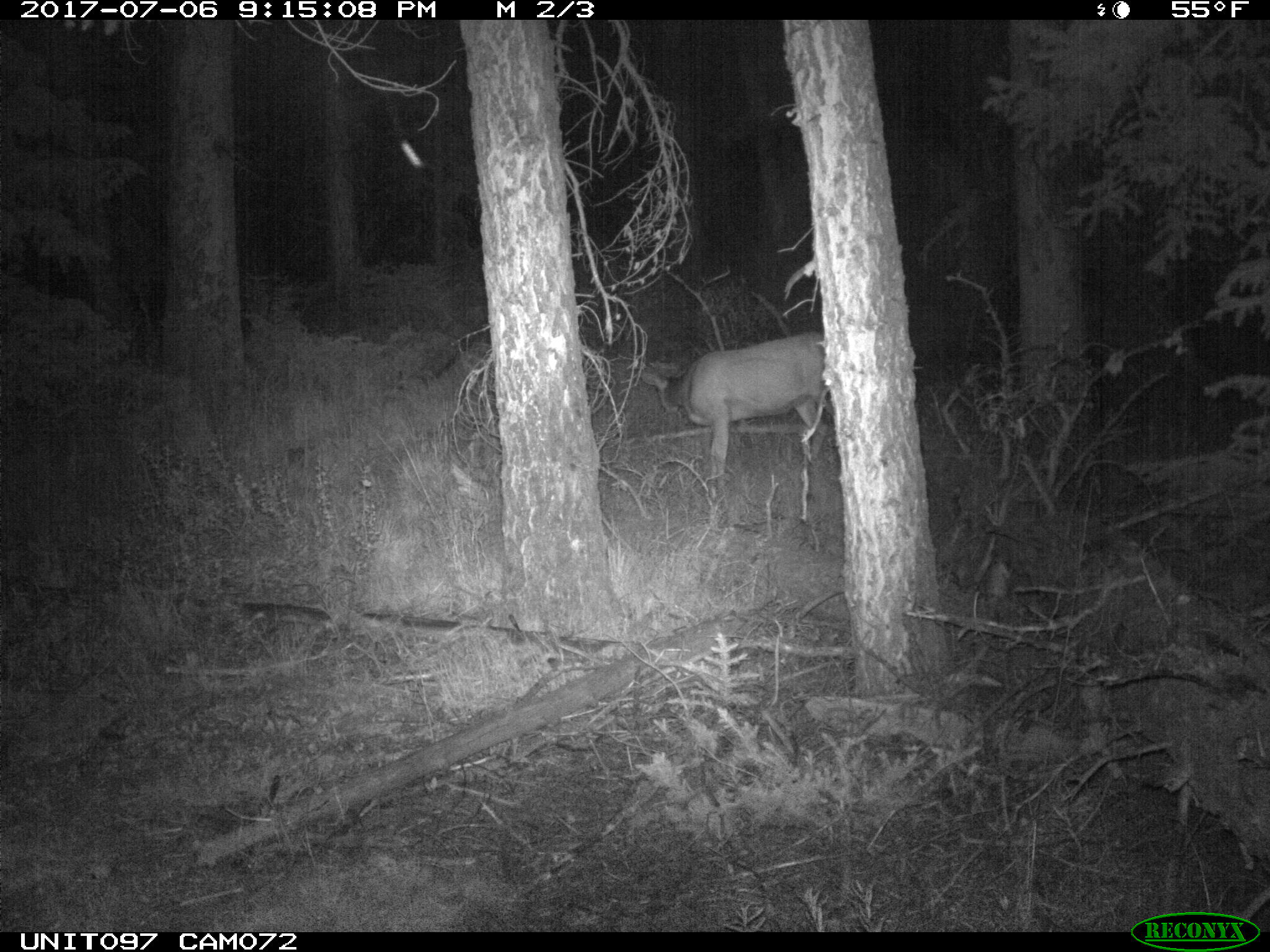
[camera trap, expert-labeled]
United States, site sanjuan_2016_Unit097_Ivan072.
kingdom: Animalia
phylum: Chordata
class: Mammalia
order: Artiodactyla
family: Cervidae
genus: Odocoileus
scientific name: Odocoileus hemionus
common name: mule deer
Odocoileus hemionus (mule deer).